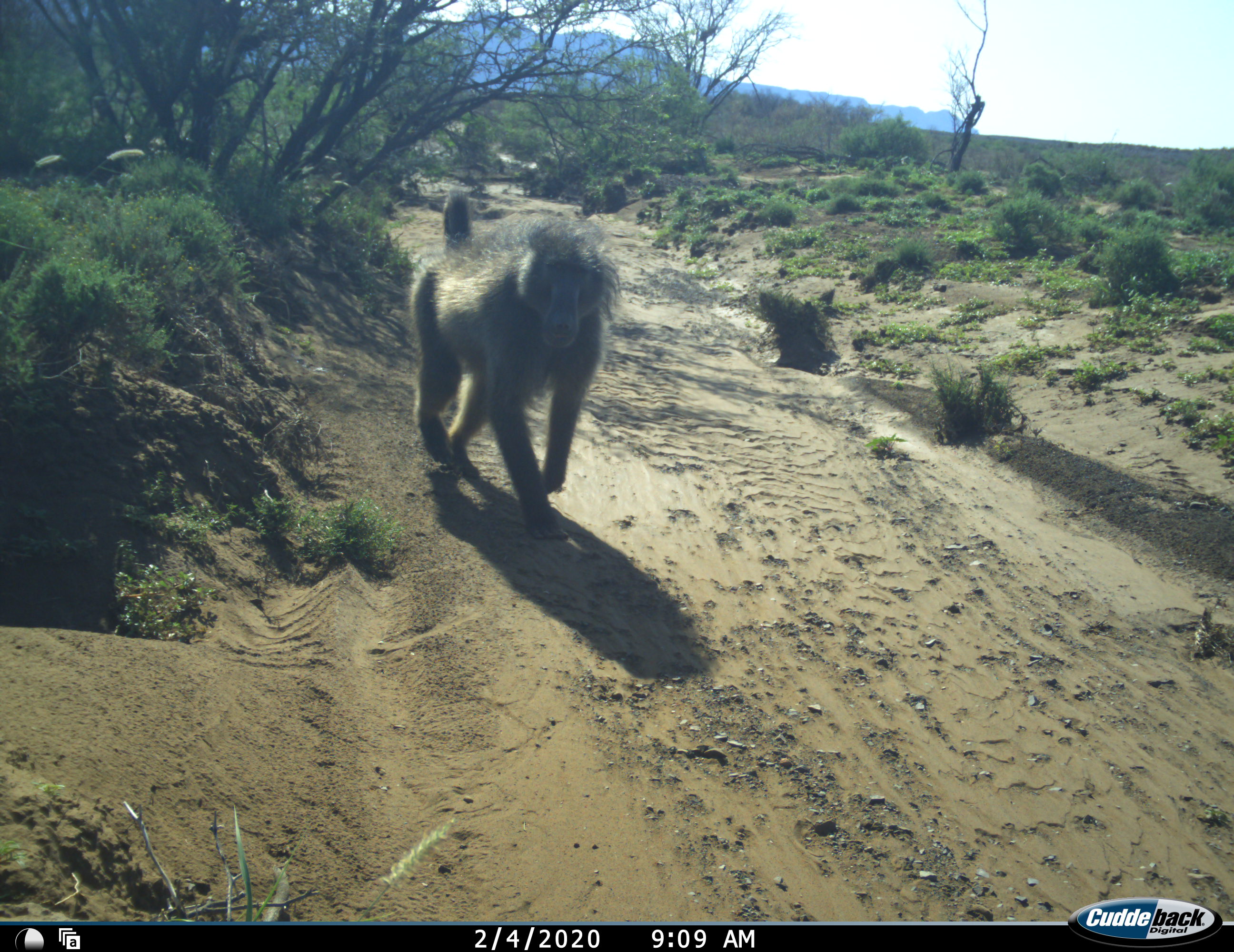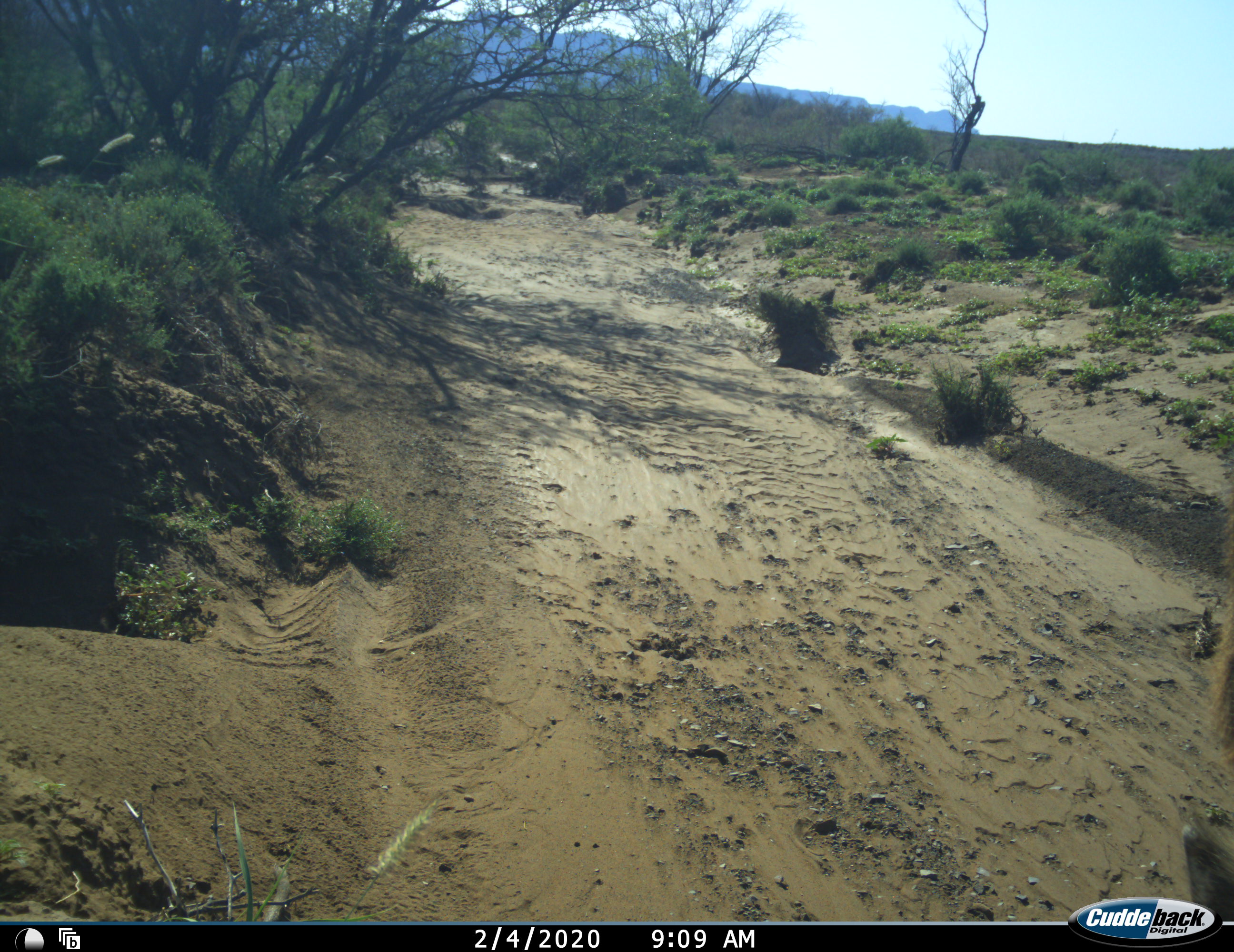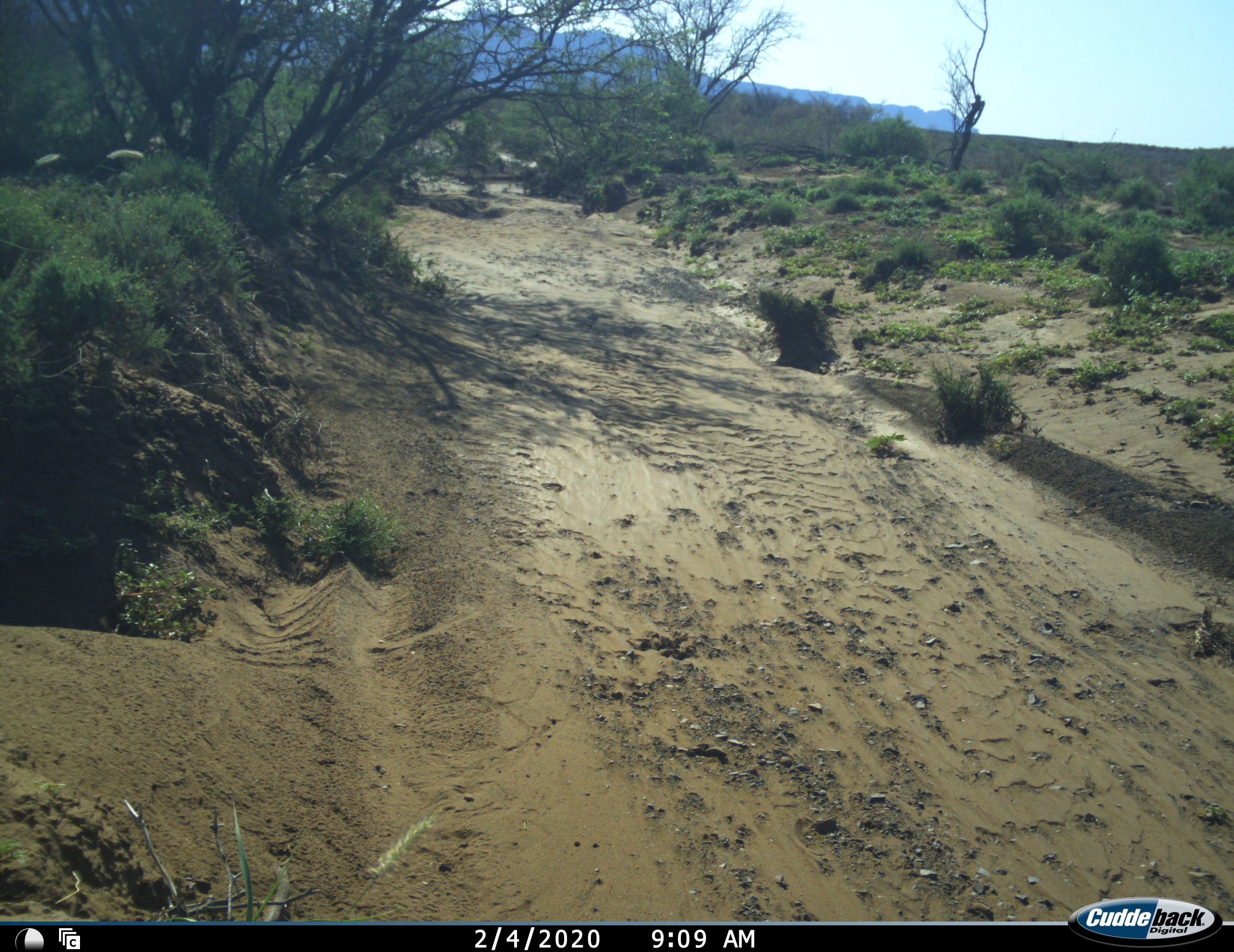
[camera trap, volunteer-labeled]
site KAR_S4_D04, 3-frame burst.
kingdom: Animalia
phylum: Chordata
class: Mammalia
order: Primates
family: Cercopithecidae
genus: Papio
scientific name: Papio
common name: baboon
Baboon (Papio), count 1. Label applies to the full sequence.